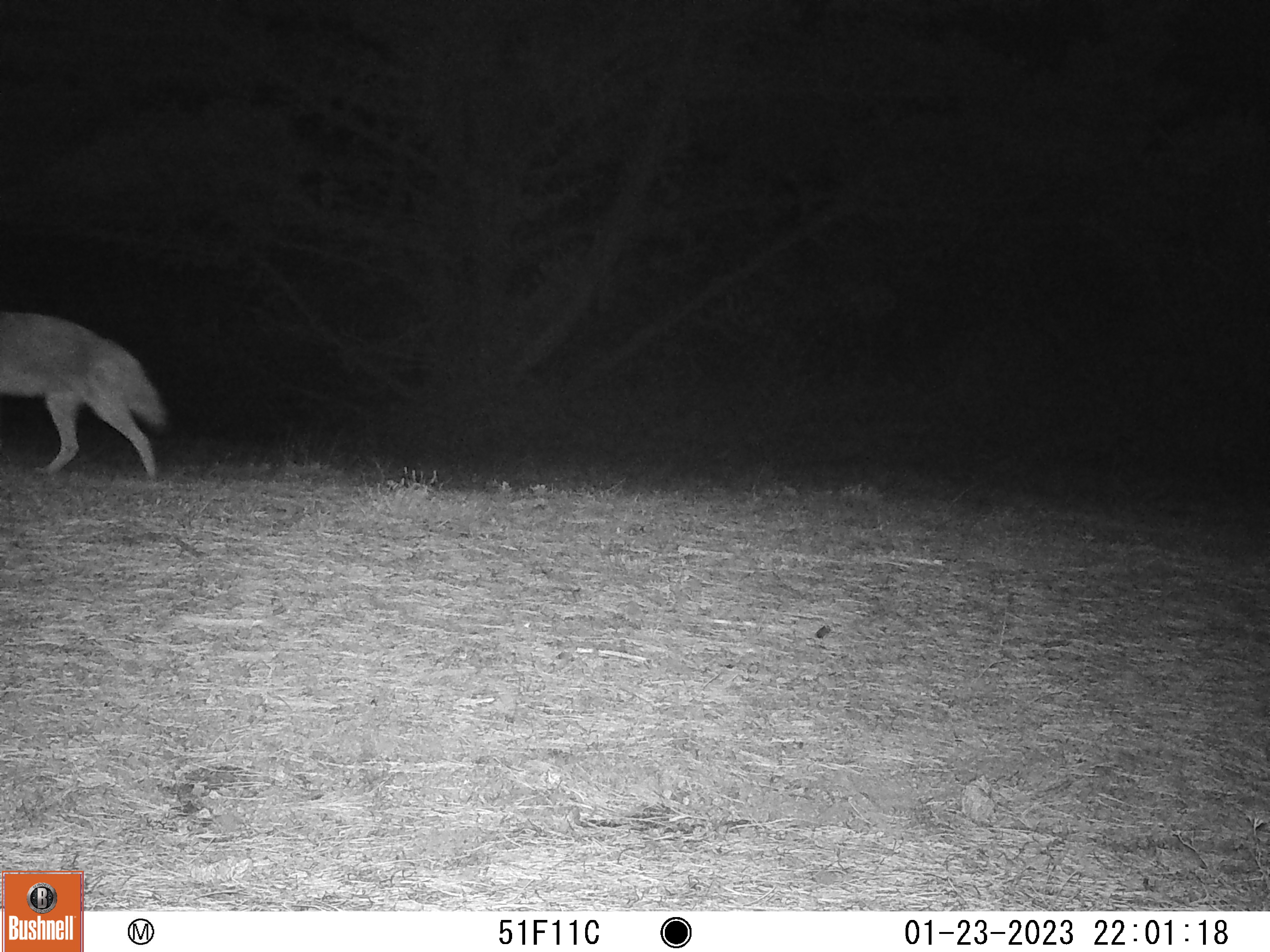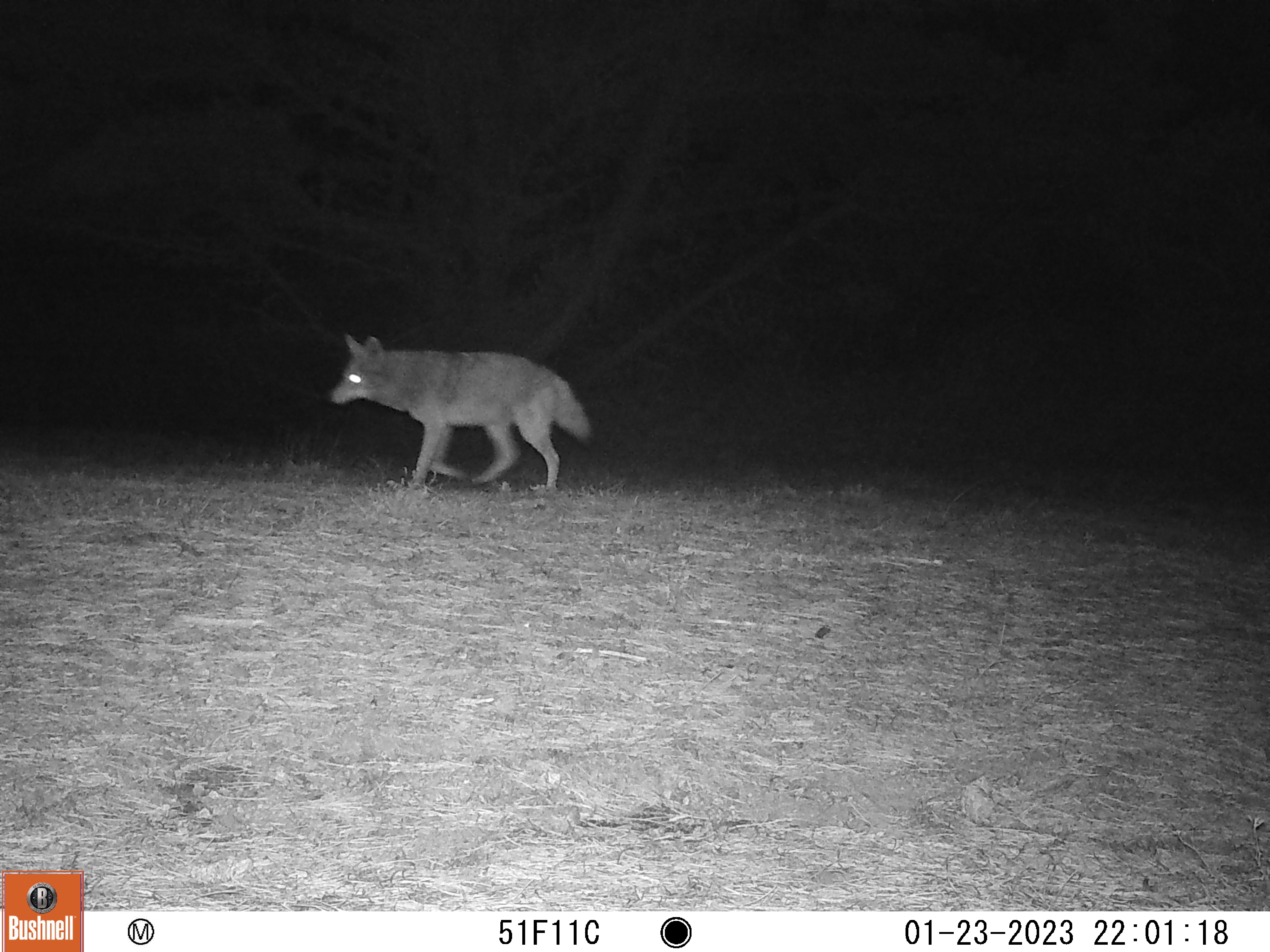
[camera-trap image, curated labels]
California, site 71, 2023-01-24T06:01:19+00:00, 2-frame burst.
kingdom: Animalia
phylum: Chordata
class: Mammalia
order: Carnivora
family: Canidae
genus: Canis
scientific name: Canis latrans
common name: coyote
Coyote (Canis latrans).